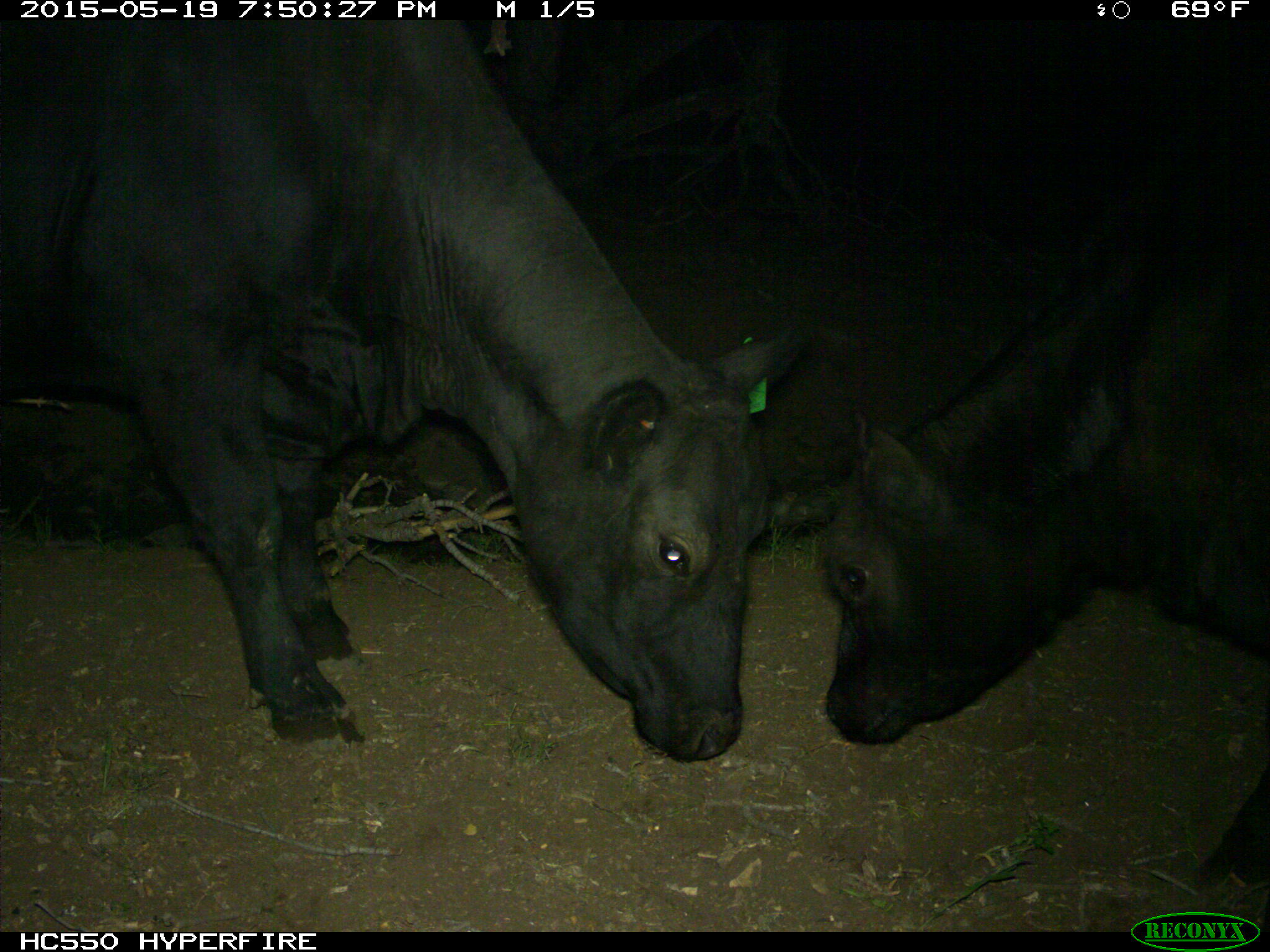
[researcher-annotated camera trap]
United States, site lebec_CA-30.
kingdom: Animalia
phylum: Chordata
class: Mammalia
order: Artiodactyla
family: Bovidae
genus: Bos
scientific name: Bos taurus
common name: domestic cow